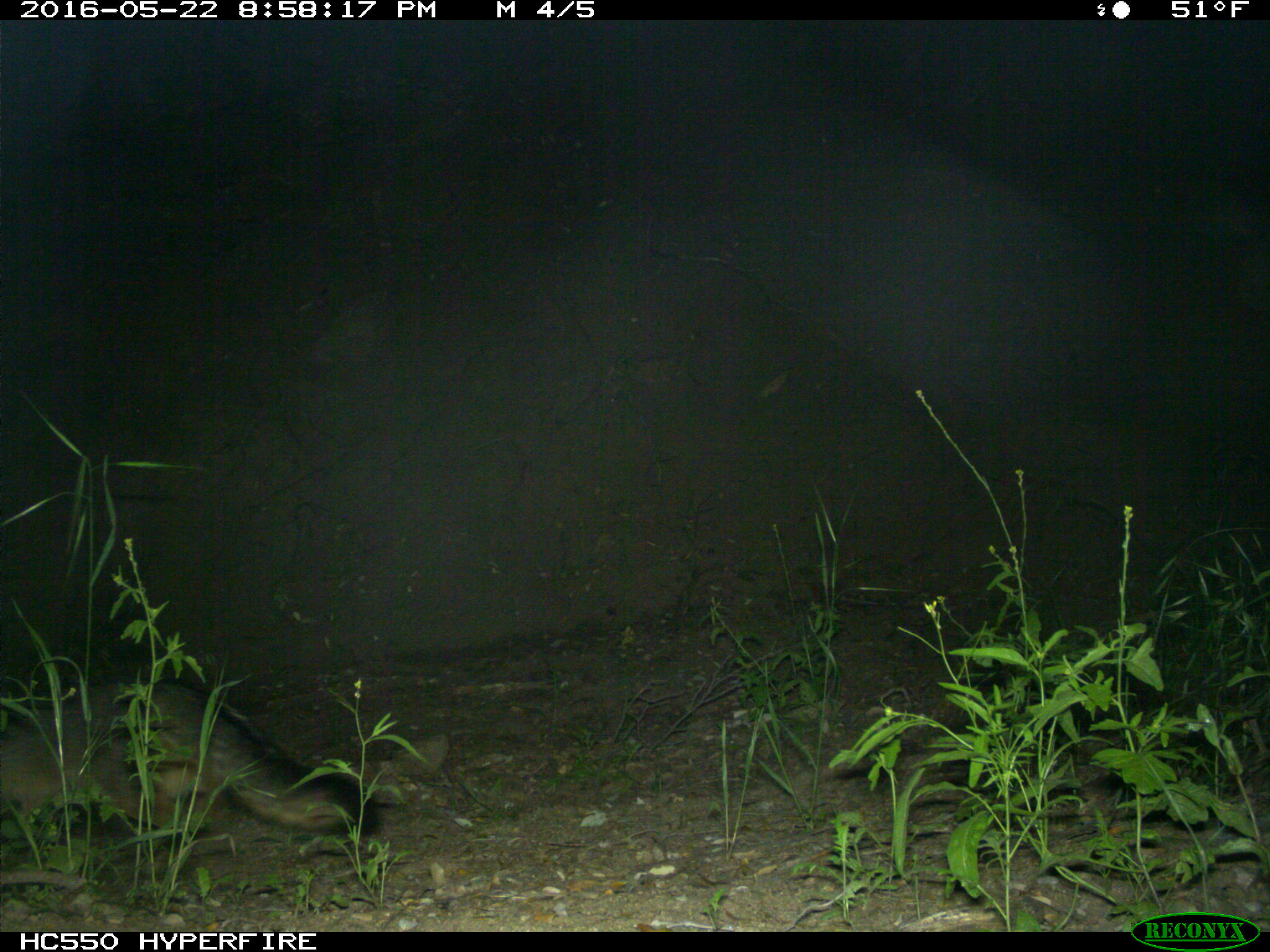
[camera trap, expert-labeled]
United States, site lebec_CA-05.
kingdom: Animalia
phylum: Chordata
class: Mammalia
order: Carnivora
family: Canidae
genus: Urocyon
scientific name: Urocyon cinereoargenteus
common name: gray fox